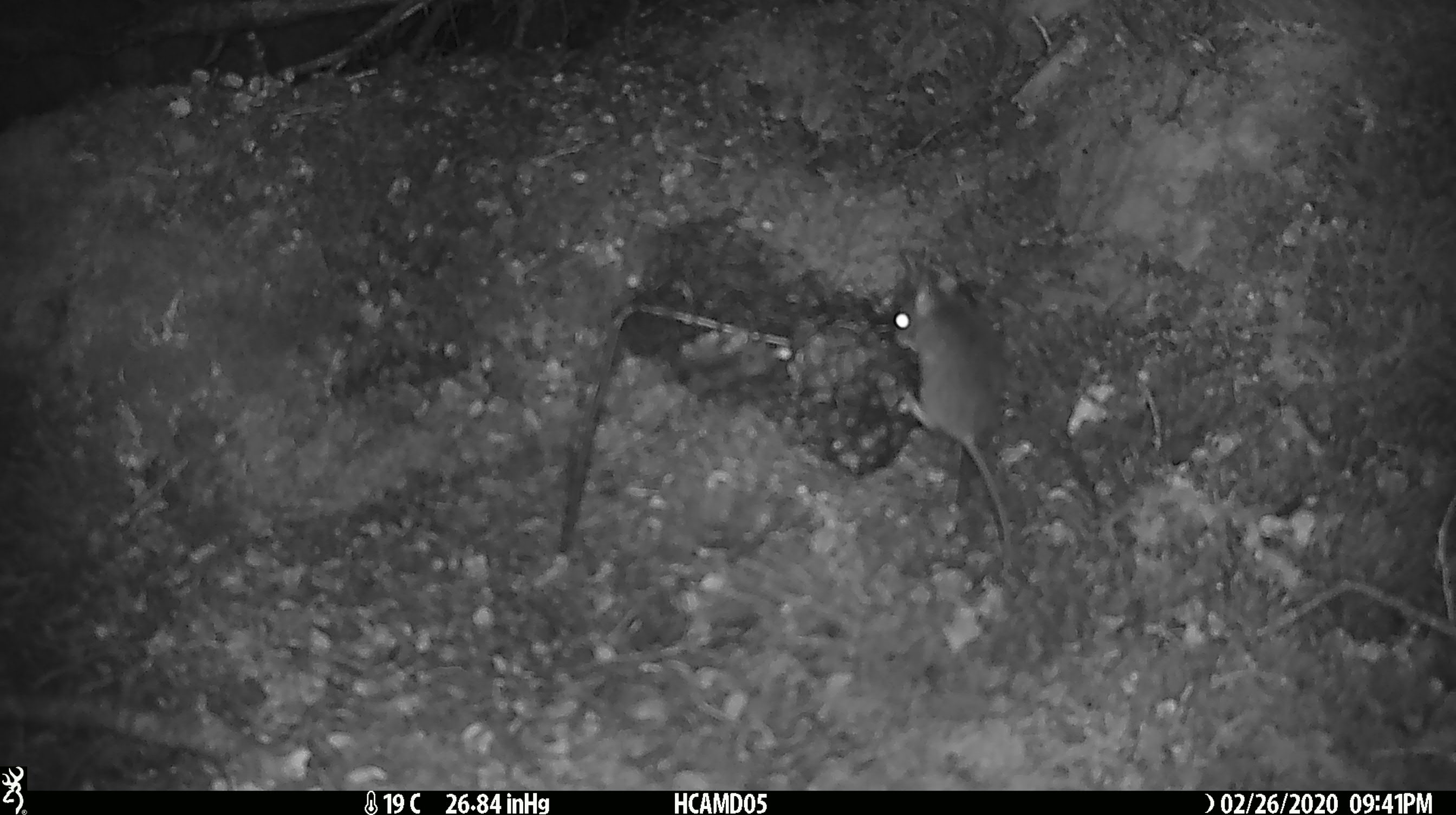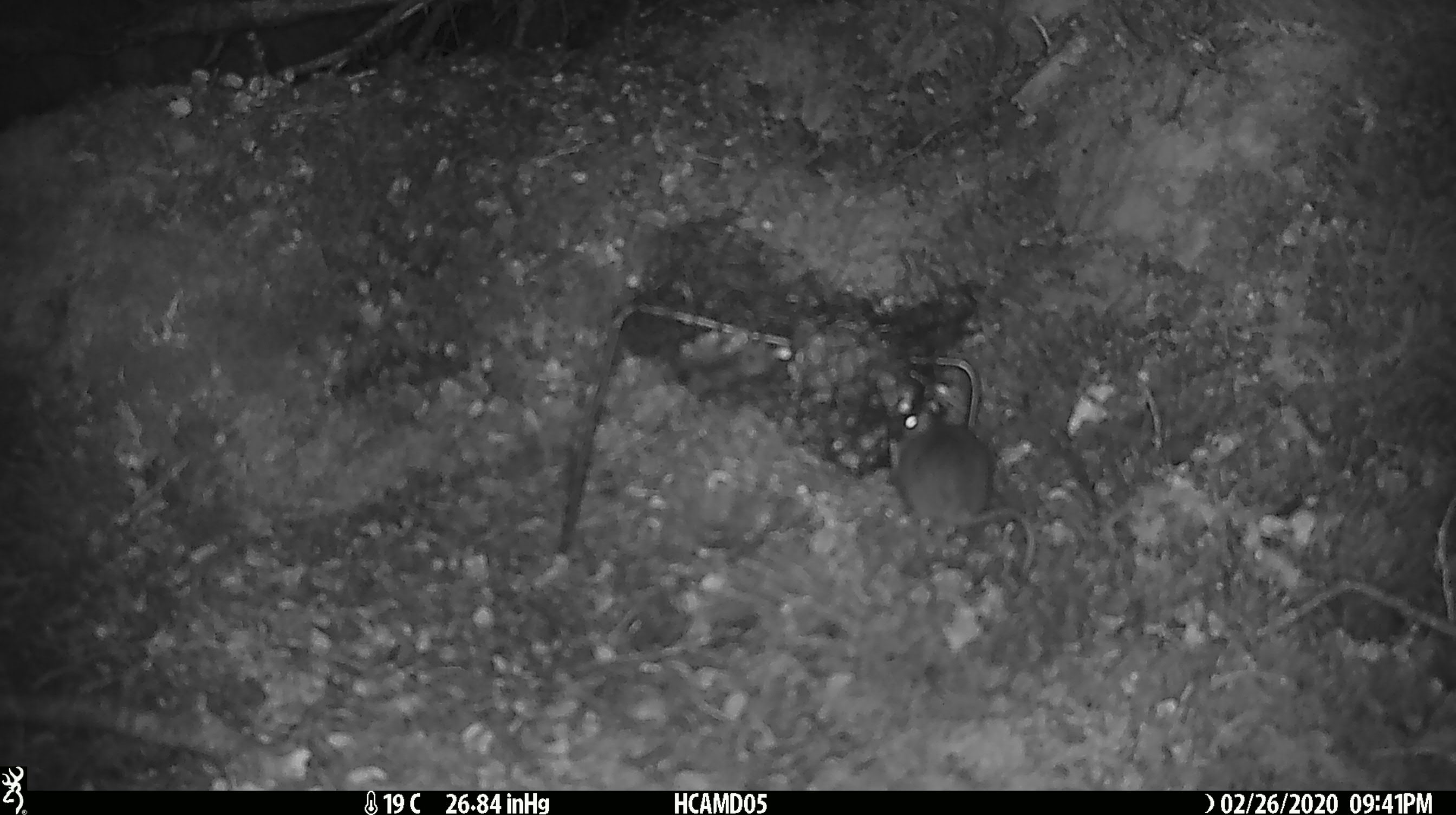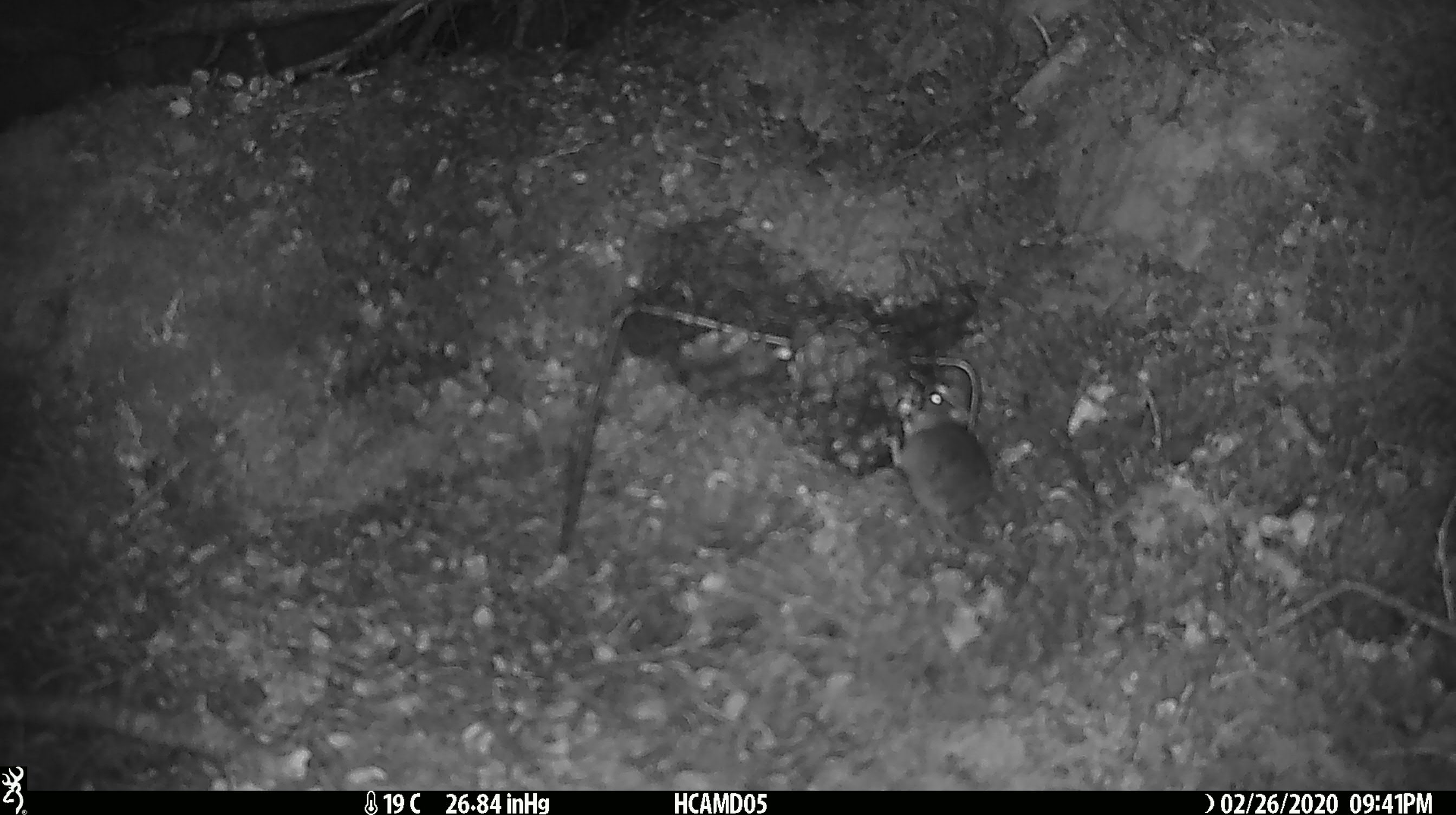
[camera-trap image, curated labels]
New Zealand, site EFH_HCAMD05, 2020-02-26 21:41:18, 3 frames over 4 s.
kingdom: Animalia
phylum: Chordata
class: Mammalia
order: Rodentia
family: Muridae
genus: Mus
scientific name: Mus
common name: mouse